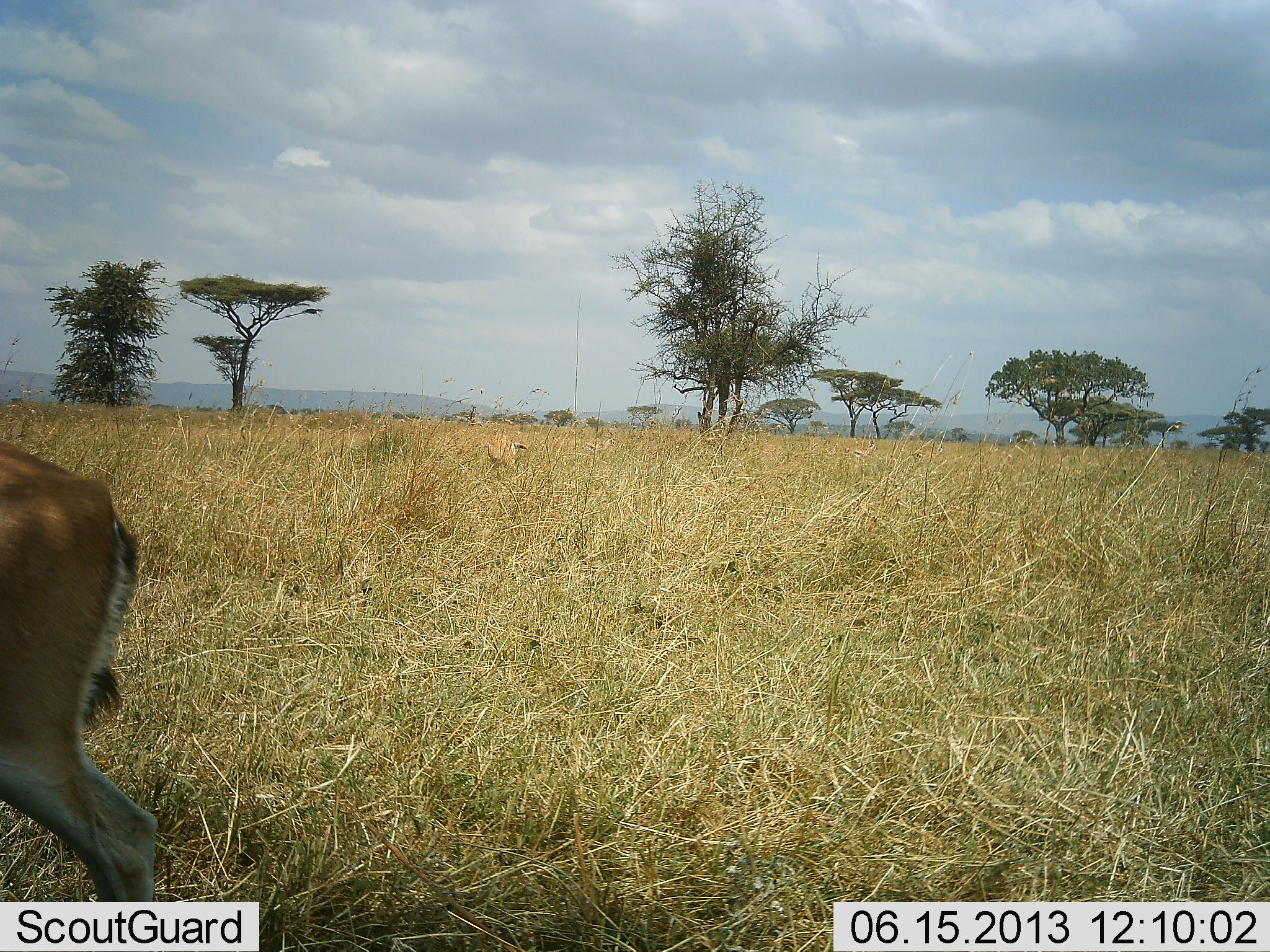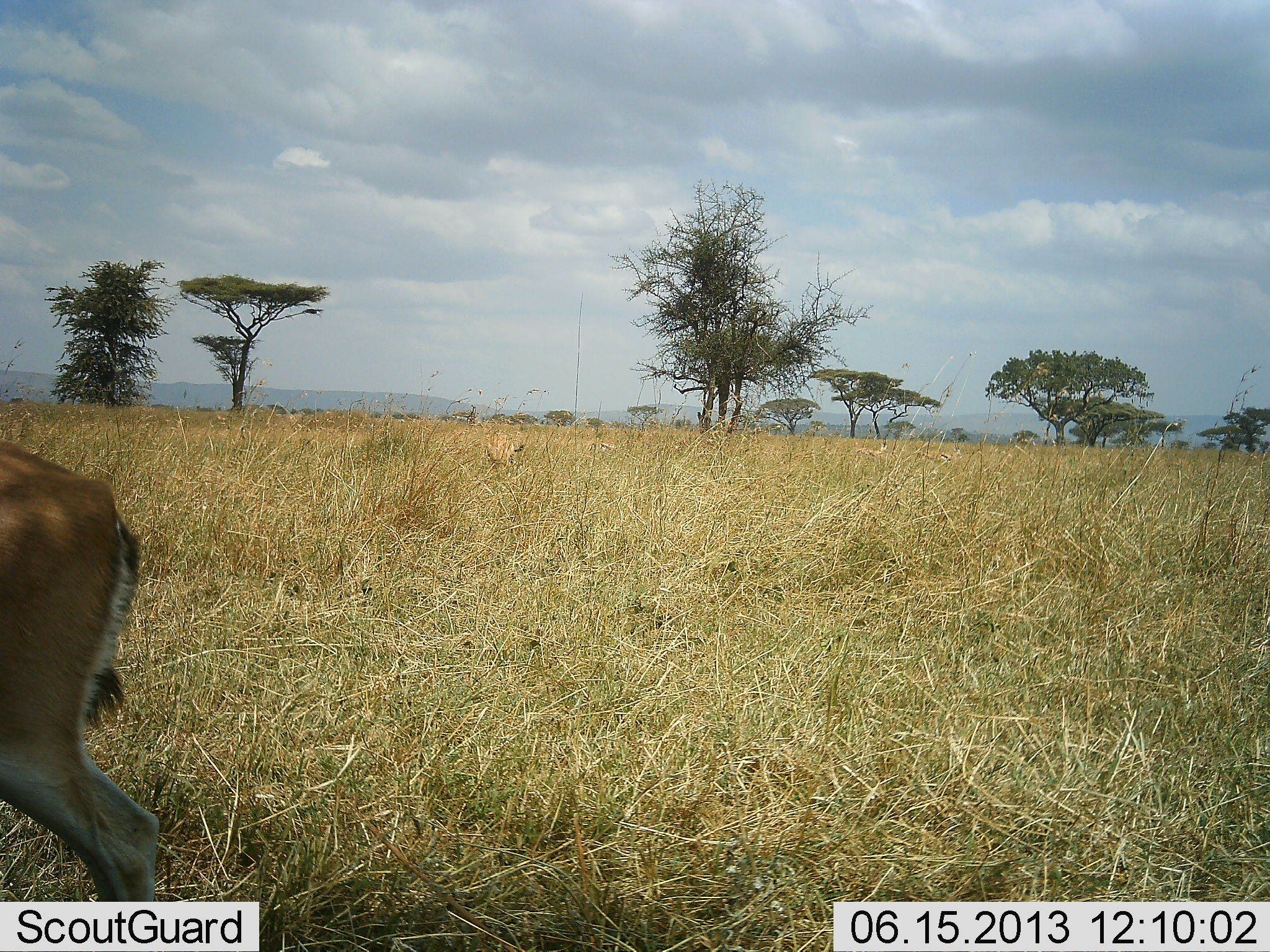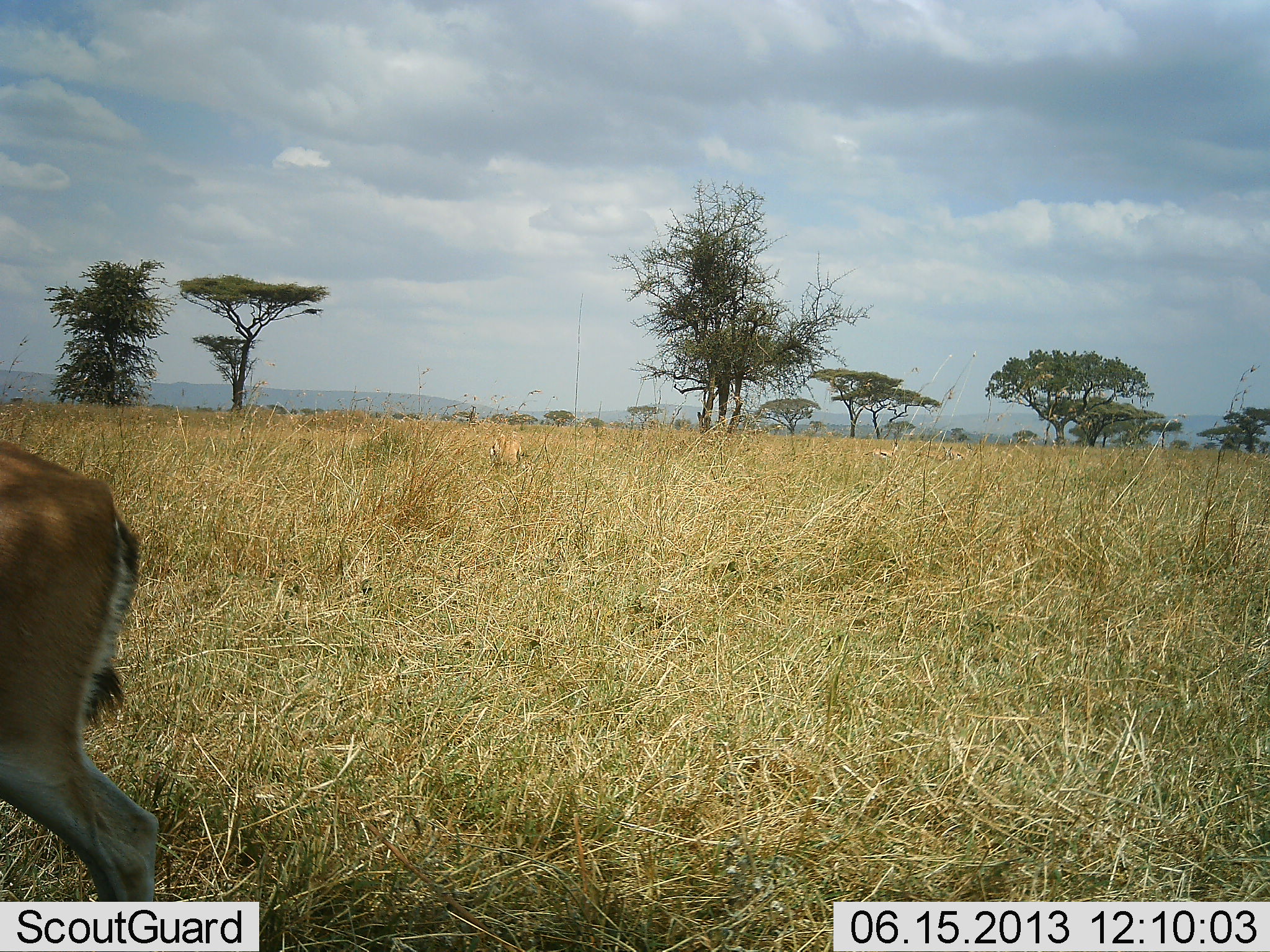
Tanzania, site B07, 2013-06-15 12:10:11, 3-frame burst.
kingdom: Animalia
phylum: Chordata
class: Mammalia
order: Artiodactyla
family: Bovidae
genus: Eudorcas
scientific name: Eudorcas thomsonii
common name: thomson's gazelle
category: gazellethomsons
Gazellethomsons (thomson's gazelle) (Eudorcas thomsonii), count 1. Behavior (volunteer vote fractions): standing 88%, resting 0%, moving 24%, interacting 0%. Young present (vote fraction): 0%. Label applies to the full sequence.